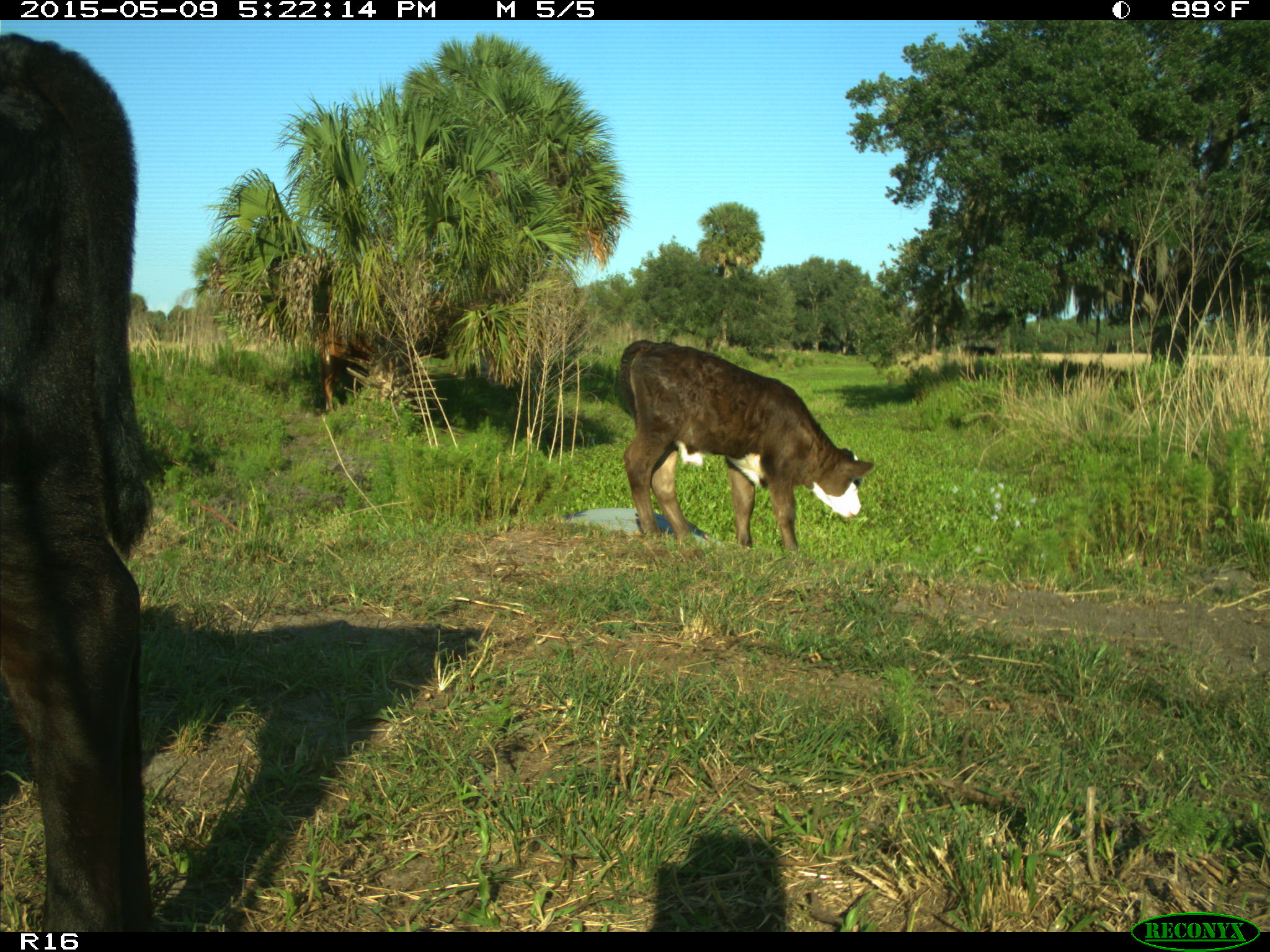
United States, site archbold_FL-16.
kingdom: Animalia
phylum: Chordata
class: Mammalia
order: Artiodactyla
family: Bovidae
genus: Bos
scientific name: Bos taurus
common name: domestic cow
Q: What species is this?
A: Bos taurus (domestic cow).